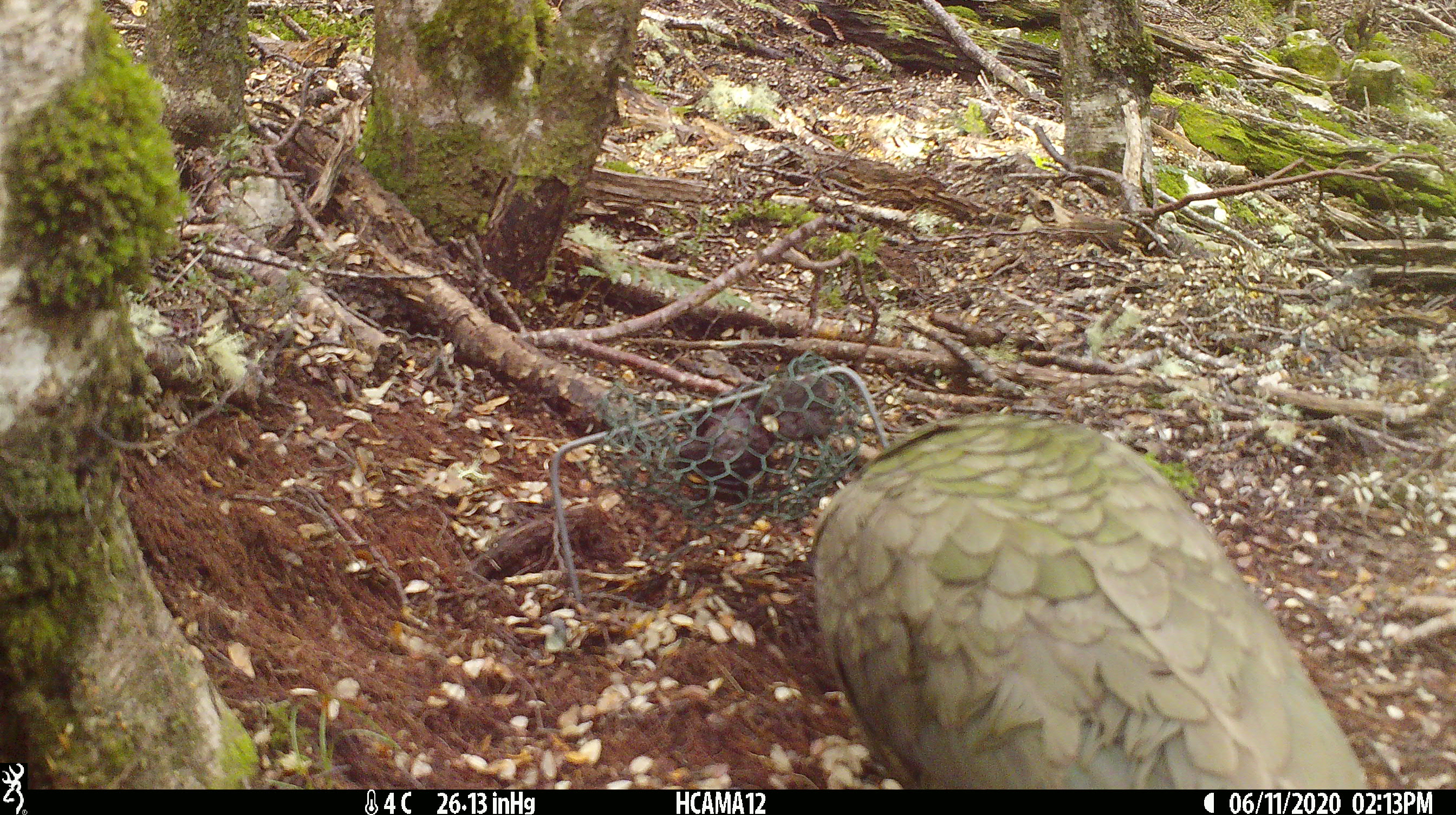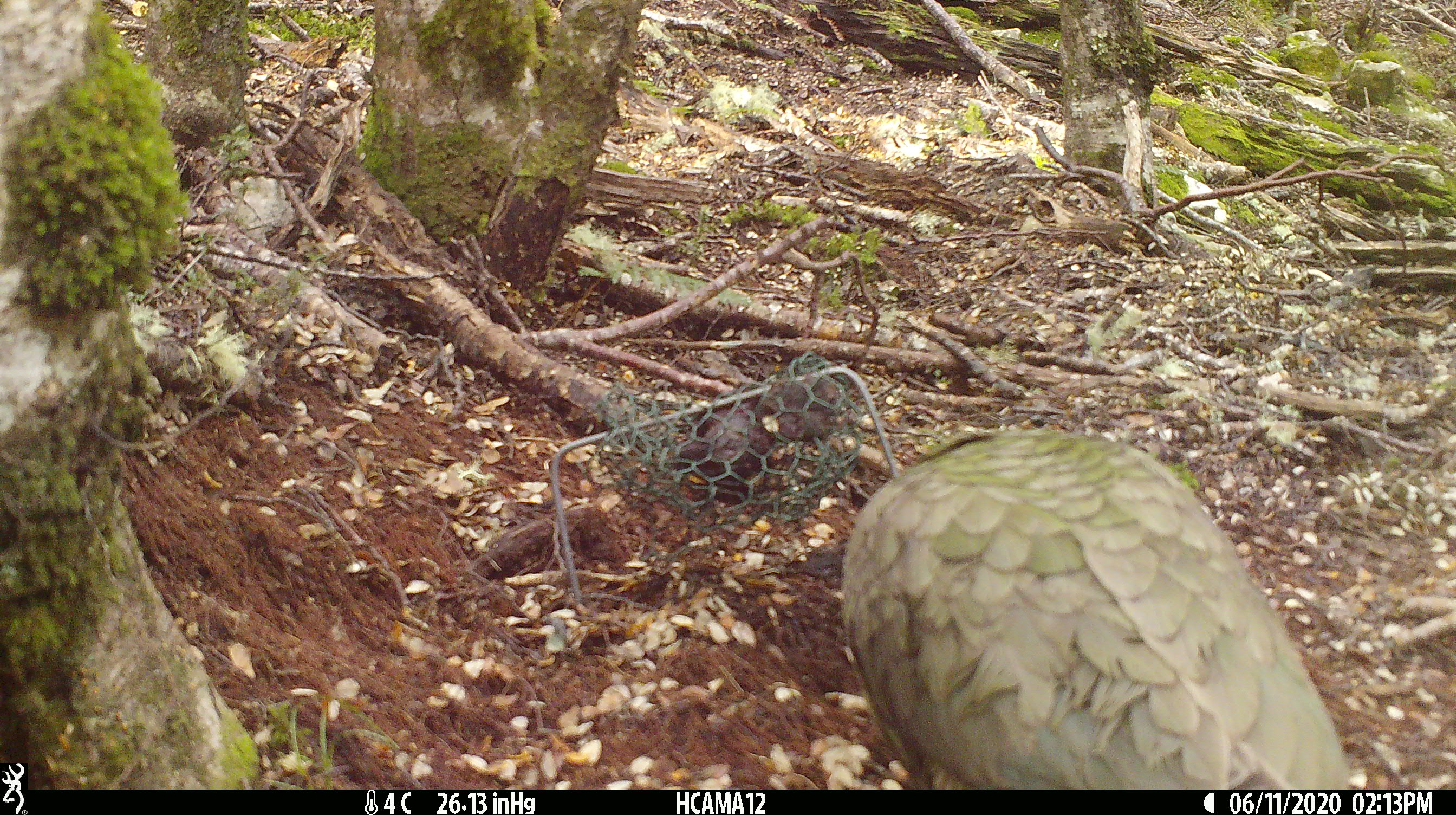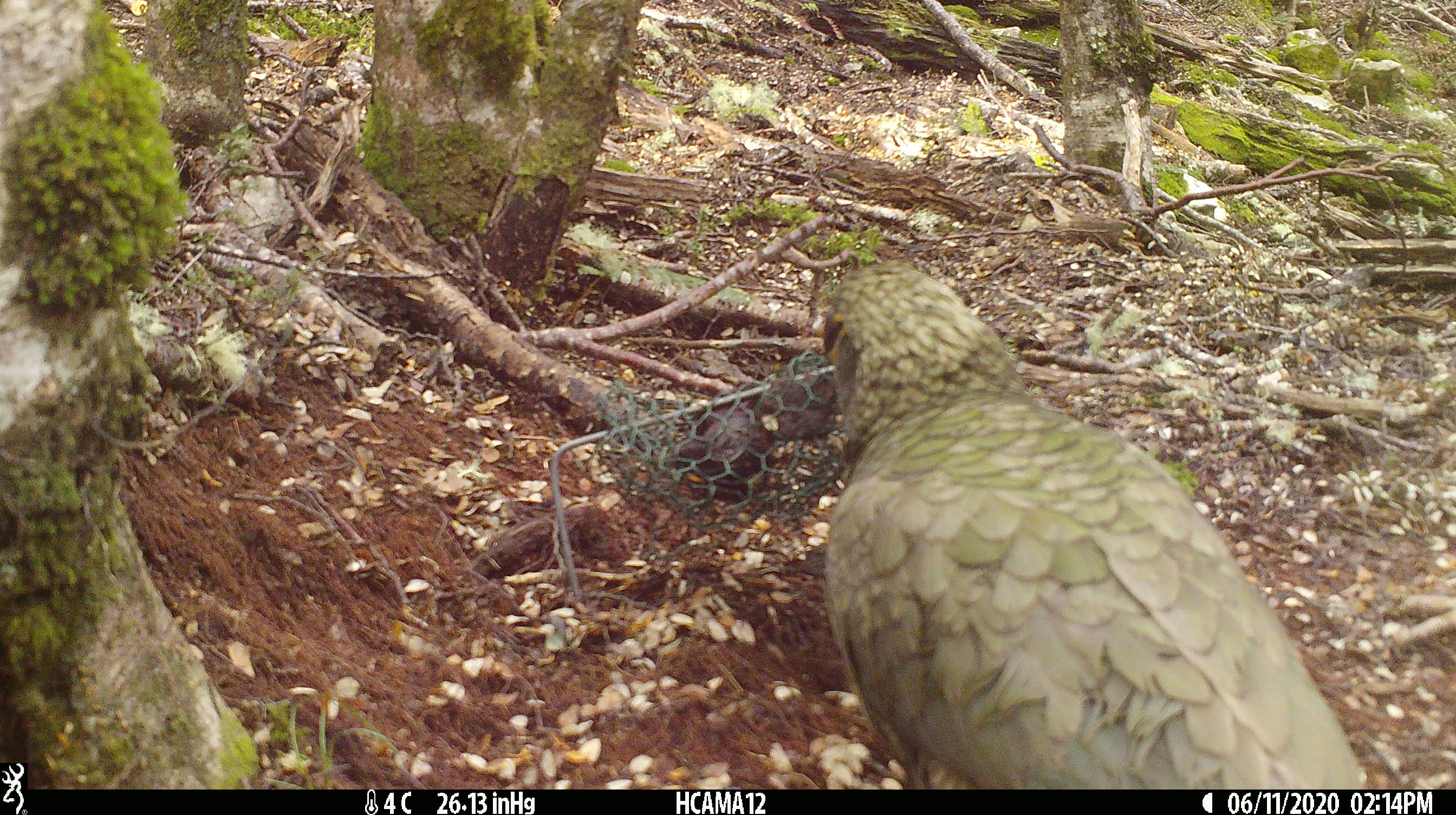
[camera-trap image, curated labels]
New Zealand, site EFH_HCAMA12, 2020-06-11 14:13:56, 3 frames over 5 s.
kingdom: Animalia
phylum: Chordata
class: Aves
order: Psittaciformes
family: Strigopidae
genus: Nestor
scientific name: Nestor notabilis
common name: kea